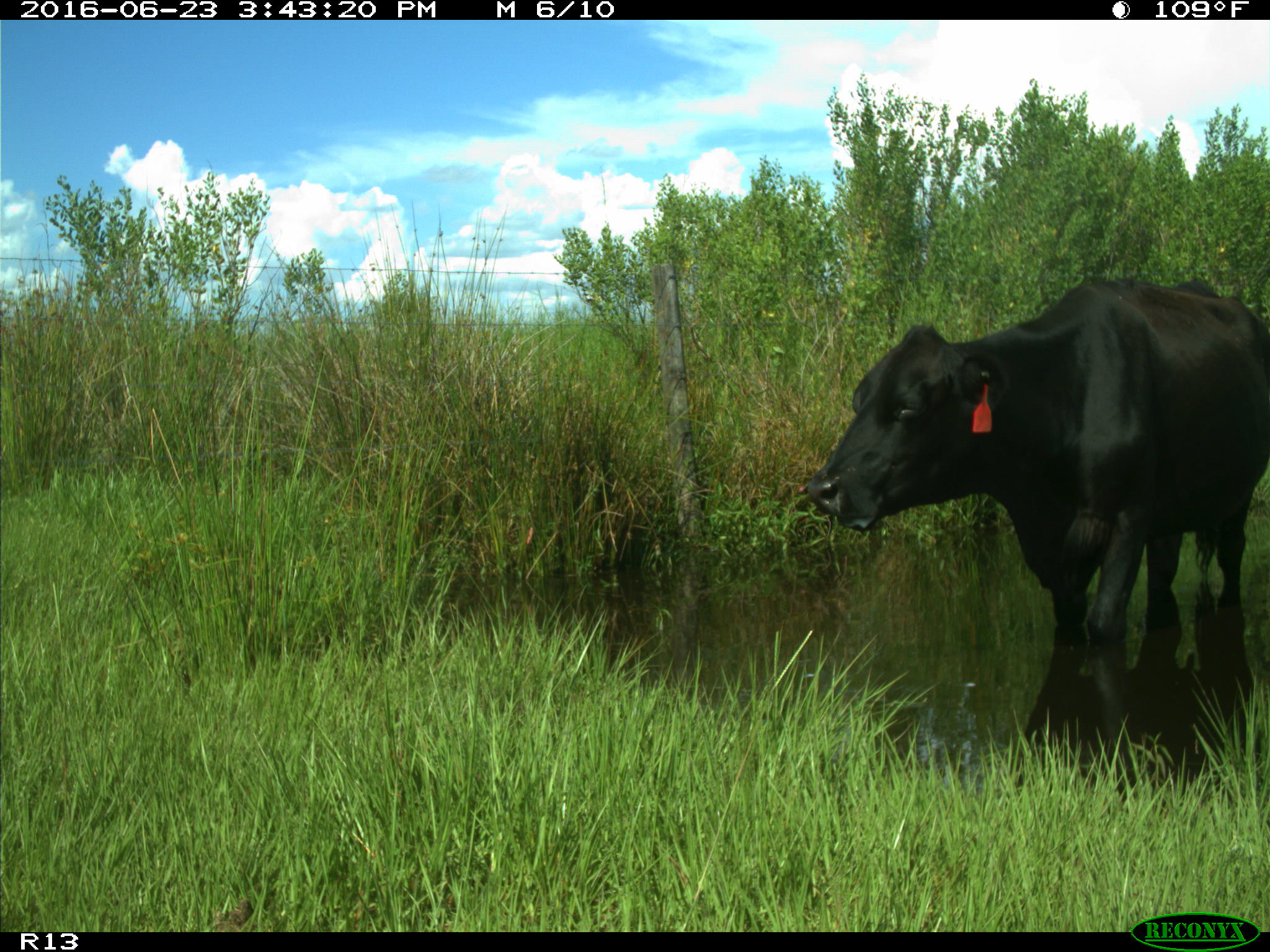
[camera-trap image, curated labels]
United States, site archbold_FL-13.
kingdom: Animalia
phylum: Chordata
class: Mammalia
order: Artiodactyla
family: Bovidae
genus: Bos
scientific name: Bos taurus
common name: domestic cow